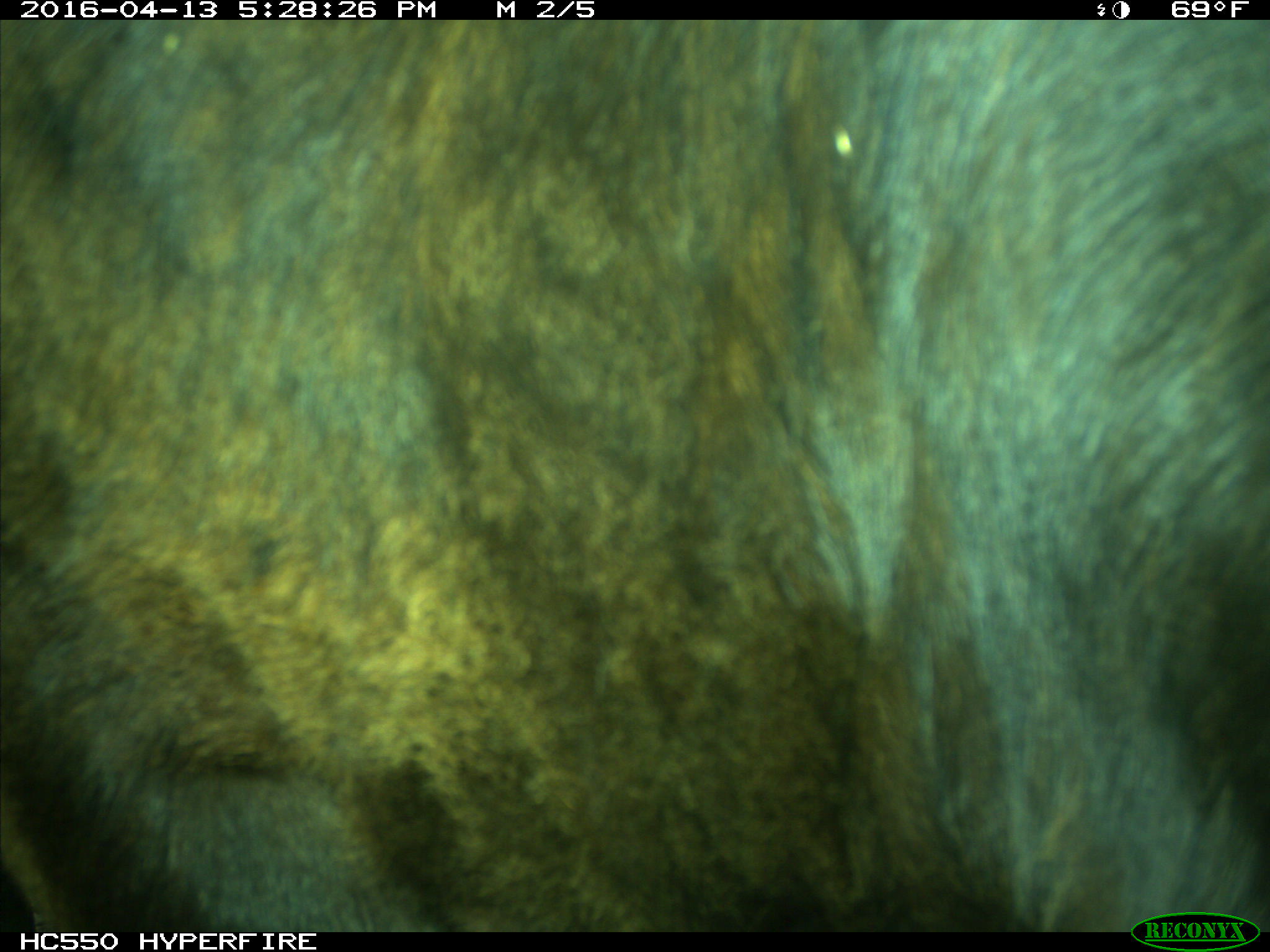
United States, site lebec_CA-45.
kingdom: Animalia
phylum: Chordata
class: Mammalia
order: Artiodactyla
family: Bovidae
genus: Bos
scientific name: Bos taurus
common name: domestic cow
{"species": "Bos taurus (domestic cow)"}